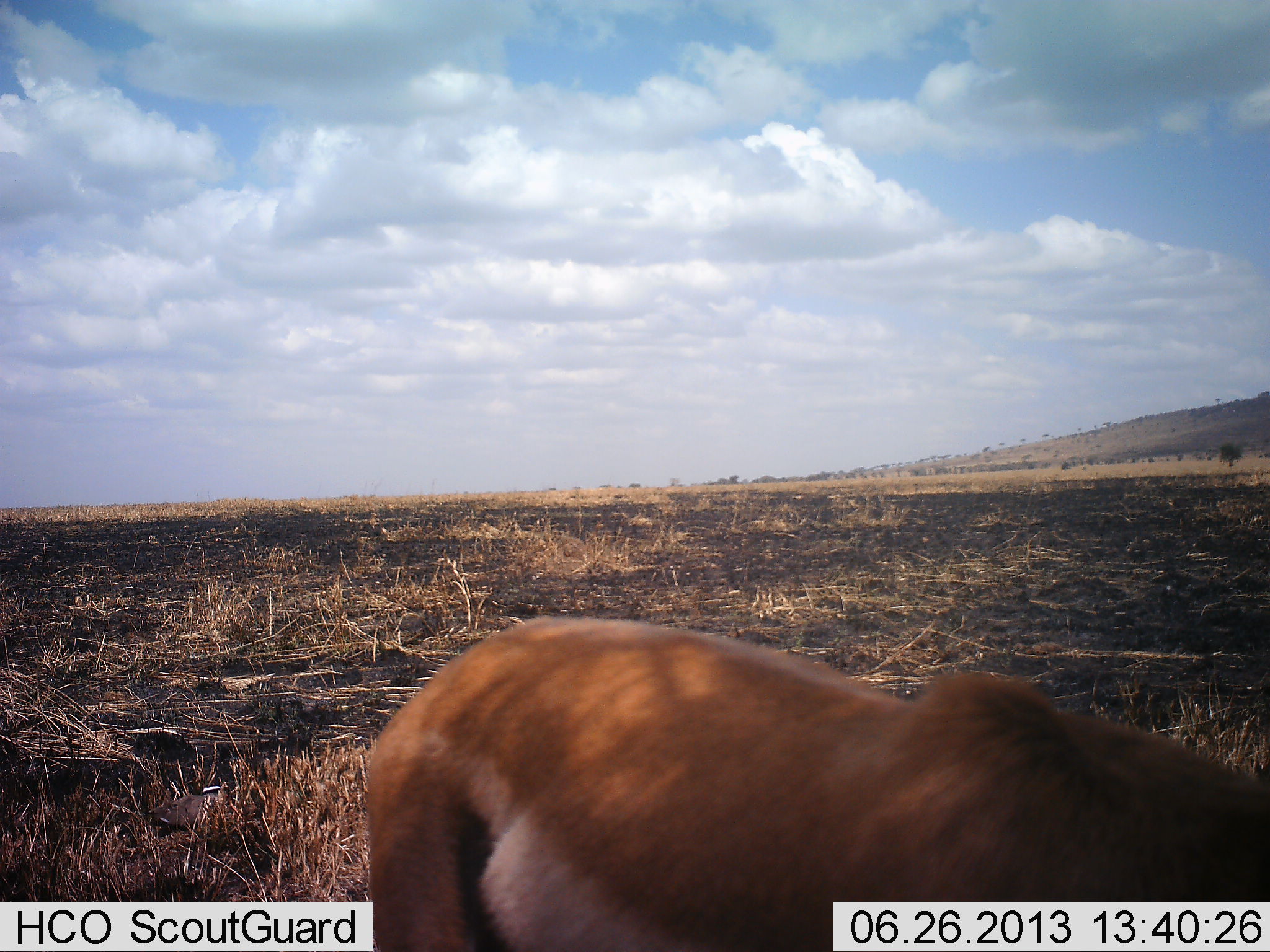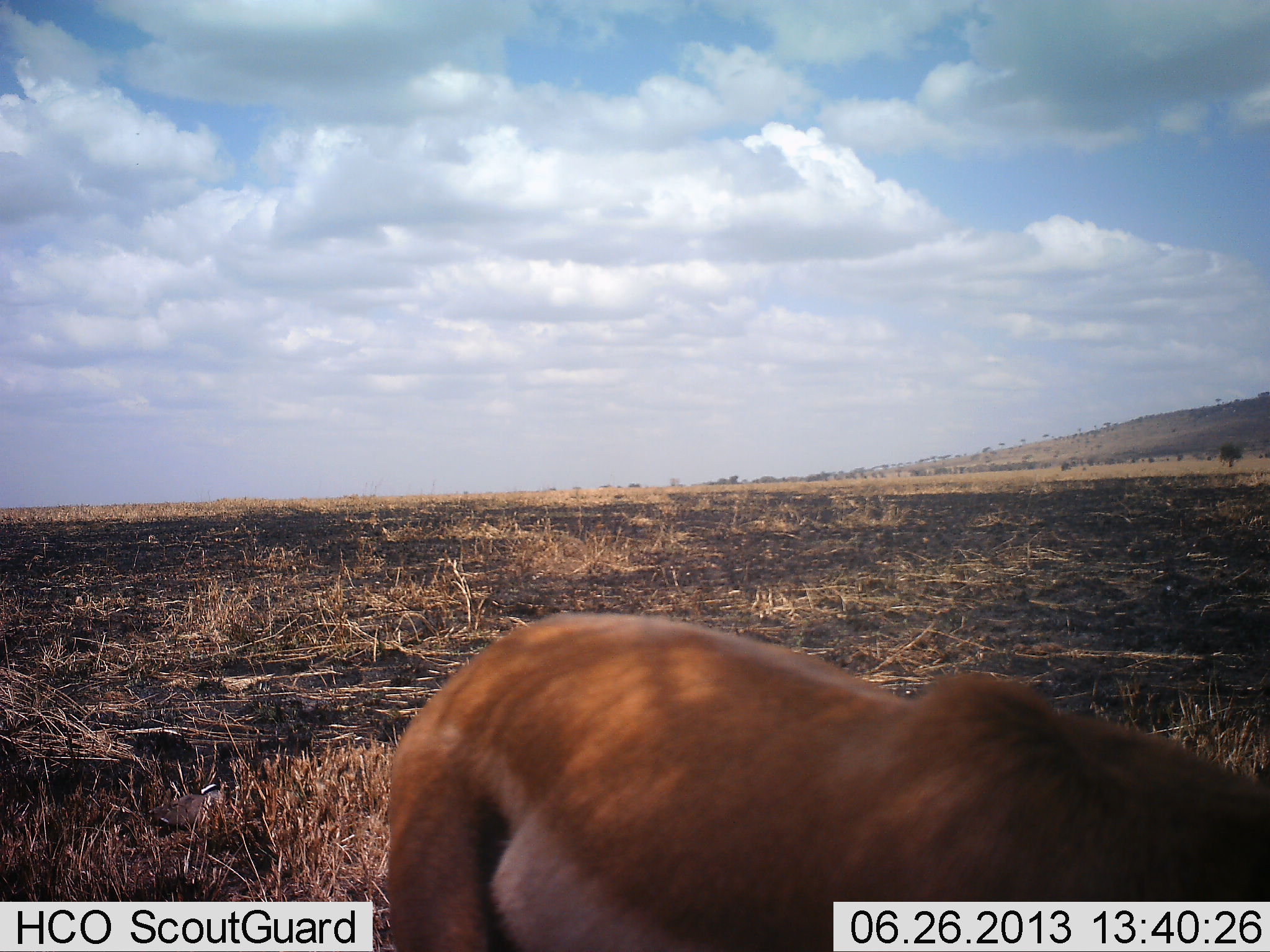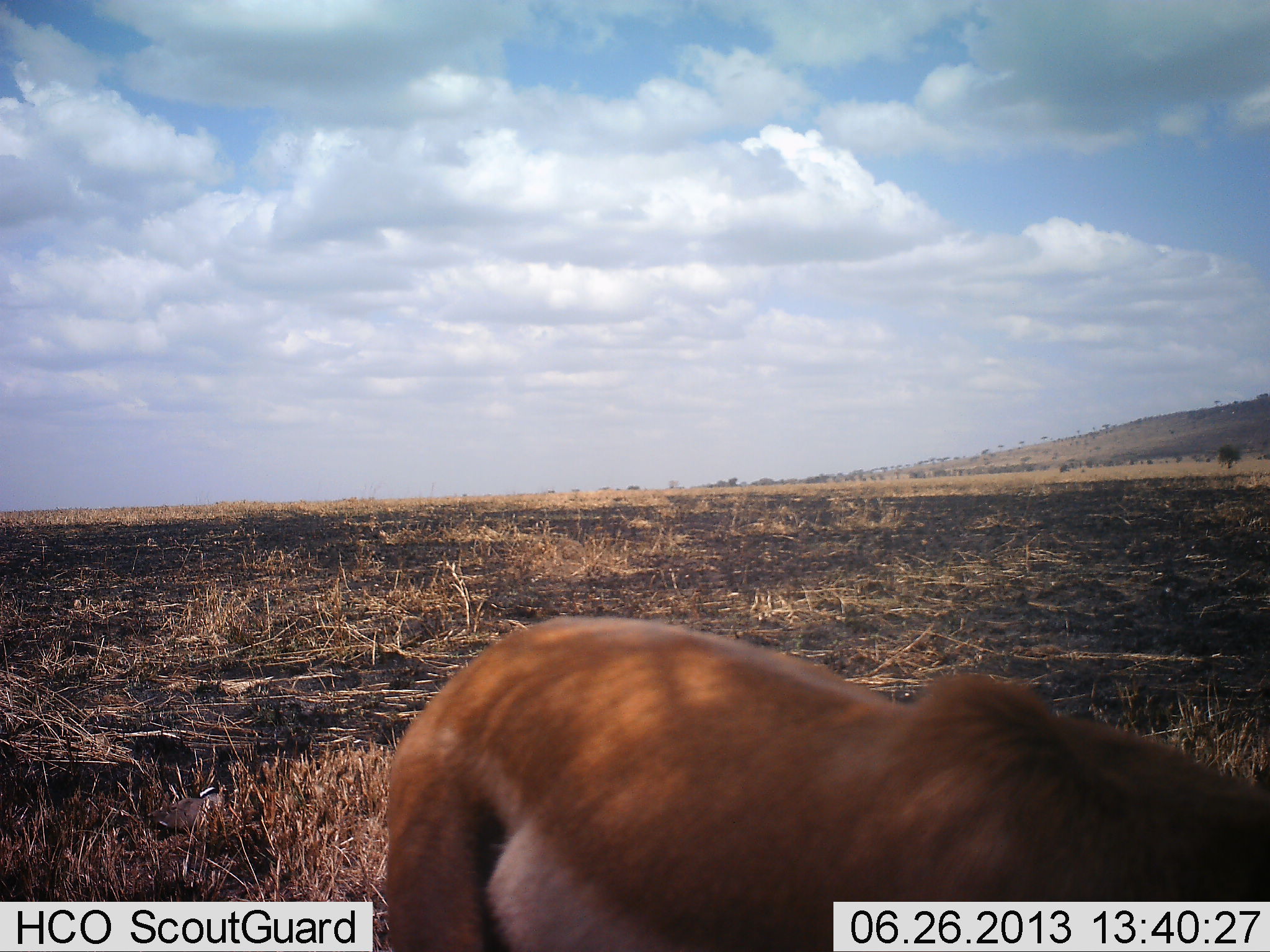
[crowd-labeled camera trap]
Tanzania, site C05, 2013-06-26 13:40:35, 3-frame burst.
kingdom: Animalia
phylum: Chordata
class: Mammalia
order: Artiodactyla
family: Bovidae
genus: Eudorcas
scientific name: Eudorcas thomsonii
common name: thomson's gazelle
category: gazellethomsons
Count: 1.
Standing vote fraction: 90%.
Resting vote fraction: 10%.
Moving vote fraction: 0%.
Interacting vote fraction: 0%.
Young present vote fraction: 0%.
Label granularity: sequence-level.